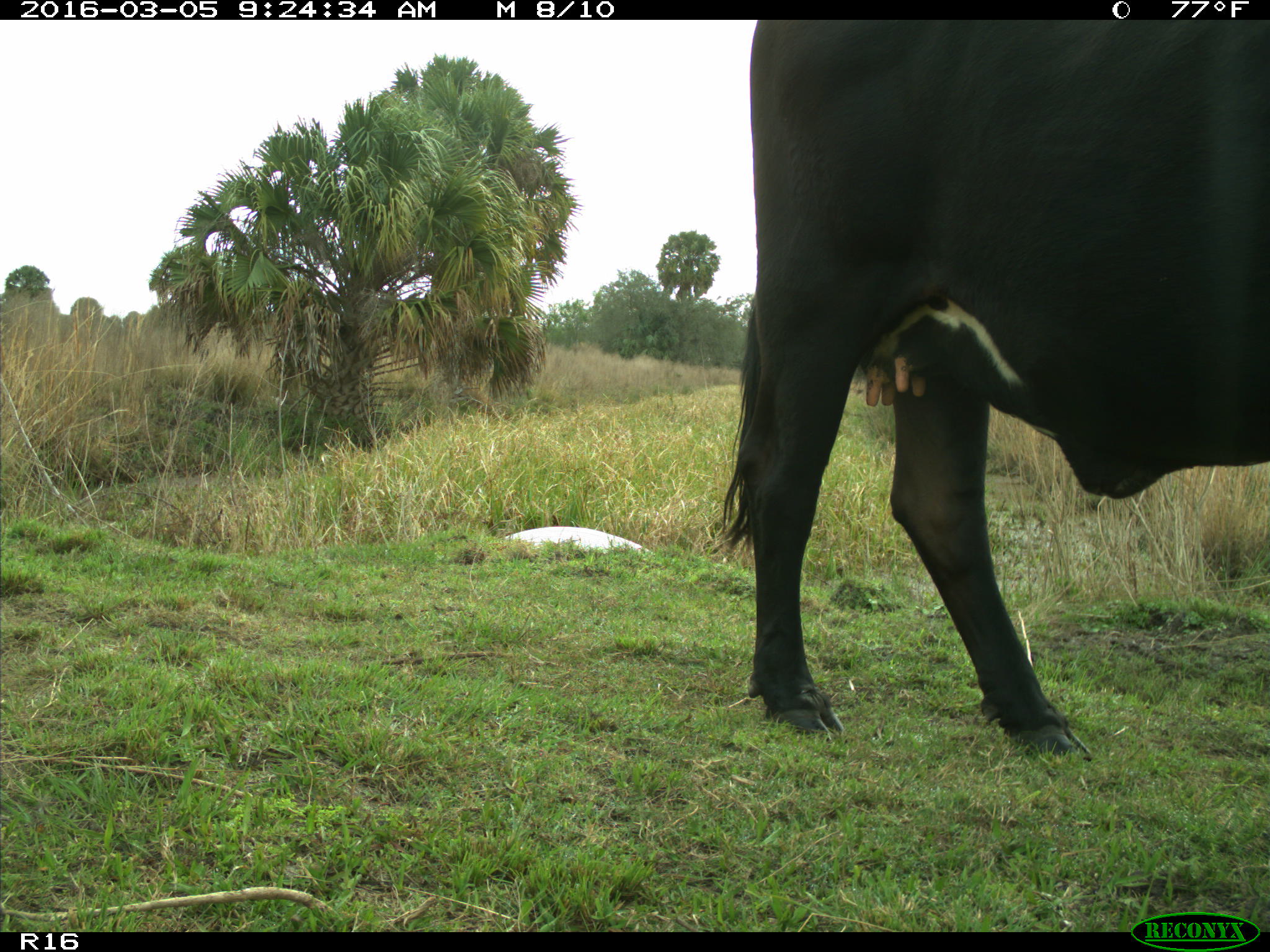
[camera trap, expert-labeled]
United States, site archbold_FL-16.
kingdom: Animalia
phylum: Chordata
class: Mammalia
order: Artiodactyla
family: Bovidae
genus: Bos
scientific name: Bos taurus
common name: domestic cow